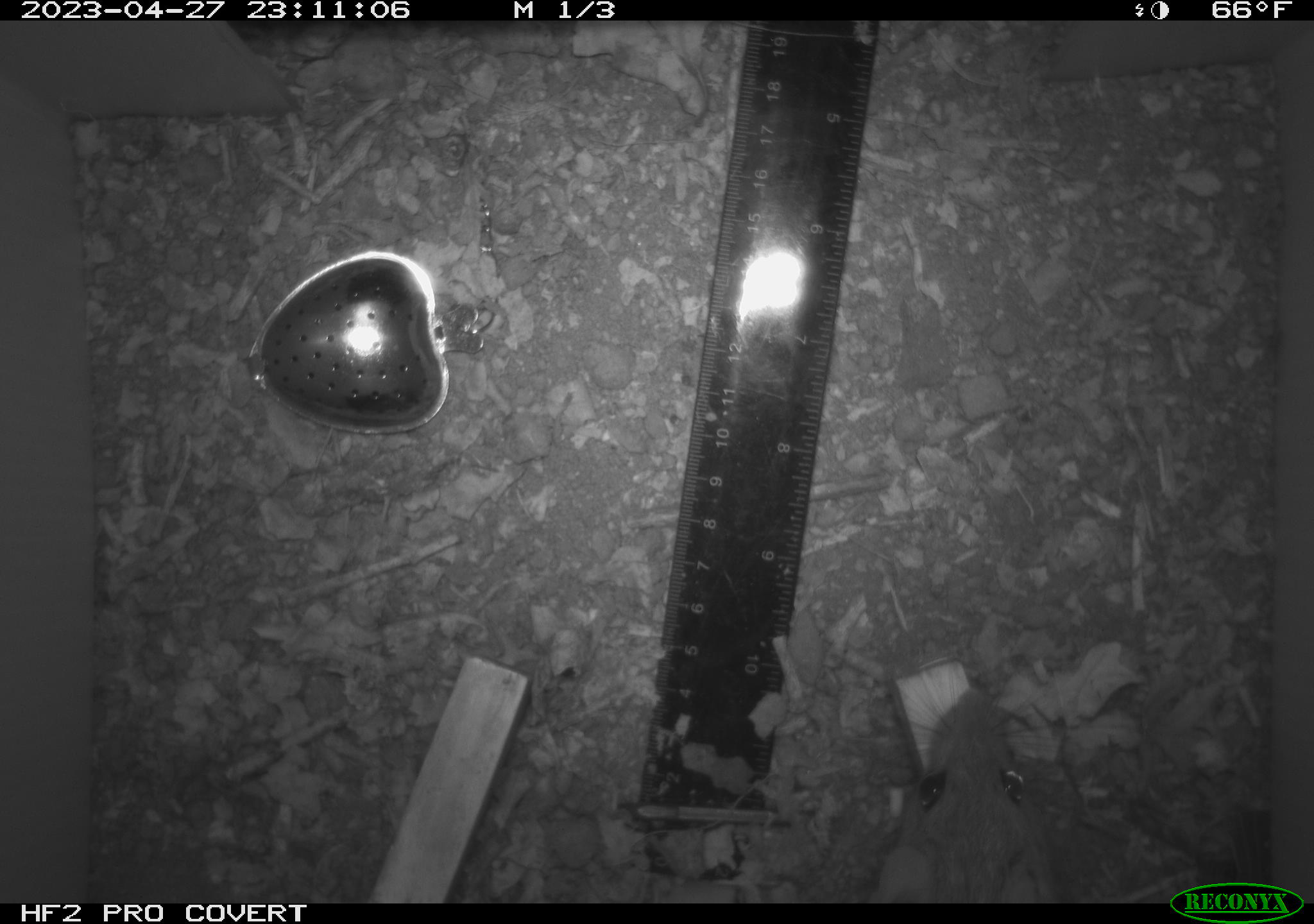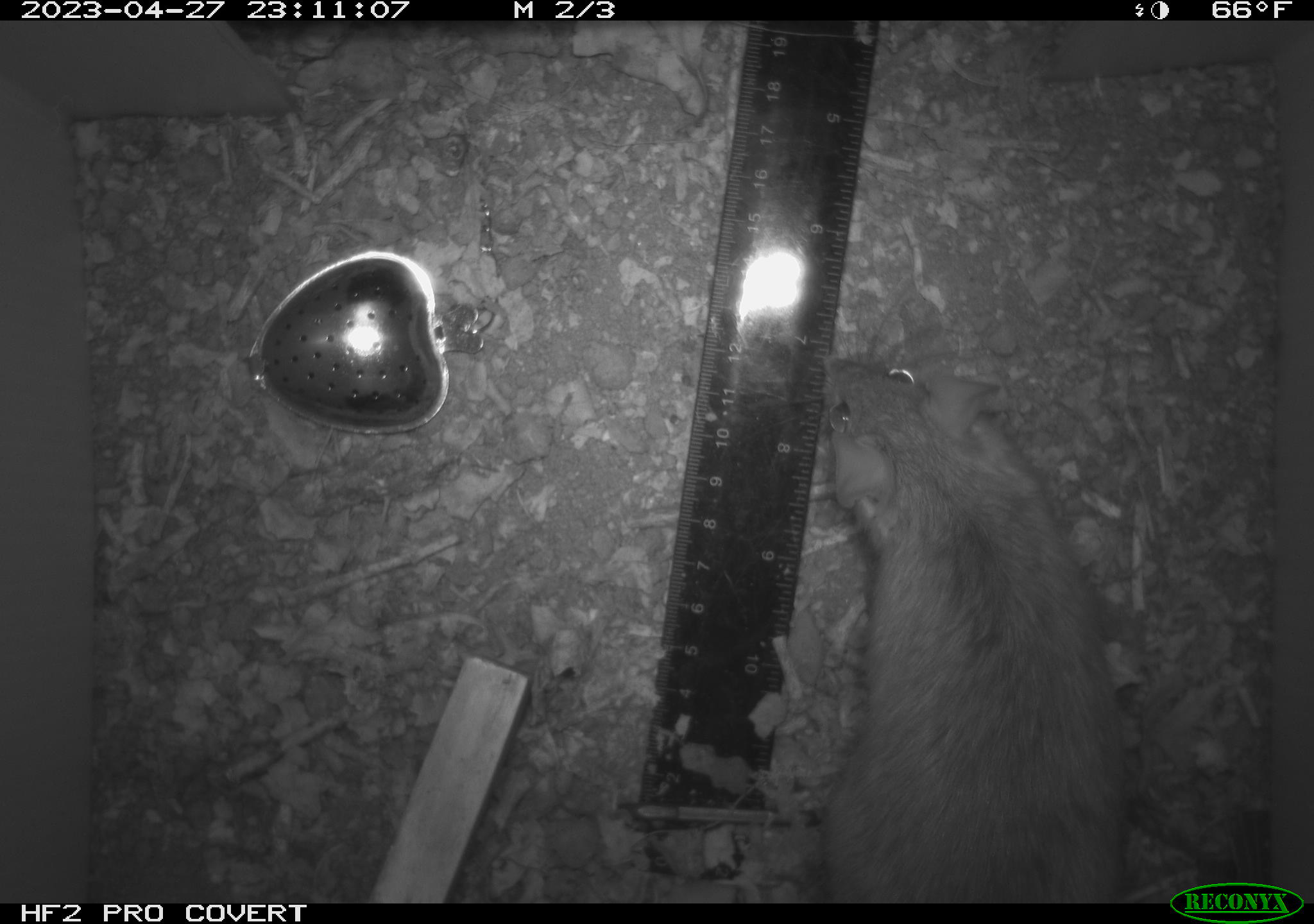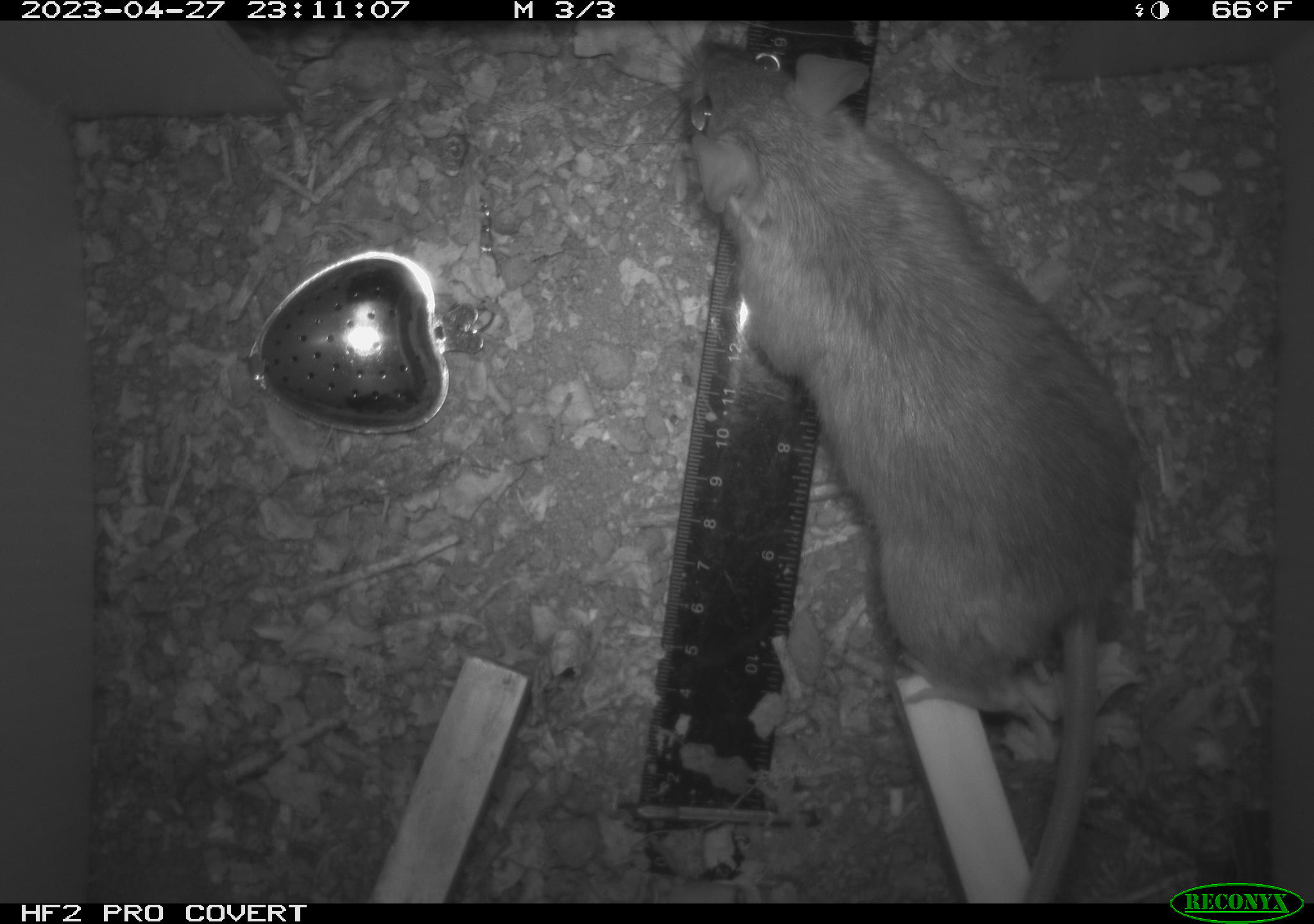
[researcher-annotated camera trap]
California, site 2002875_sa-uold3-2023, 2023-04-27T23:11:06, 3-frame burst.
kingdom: Animalia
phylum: Chordata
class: Mammalia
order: Rodentia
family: Muridae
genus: Rattus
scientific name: Rattus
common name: rat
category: rattus species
Rattus species (rat) (Rattus).